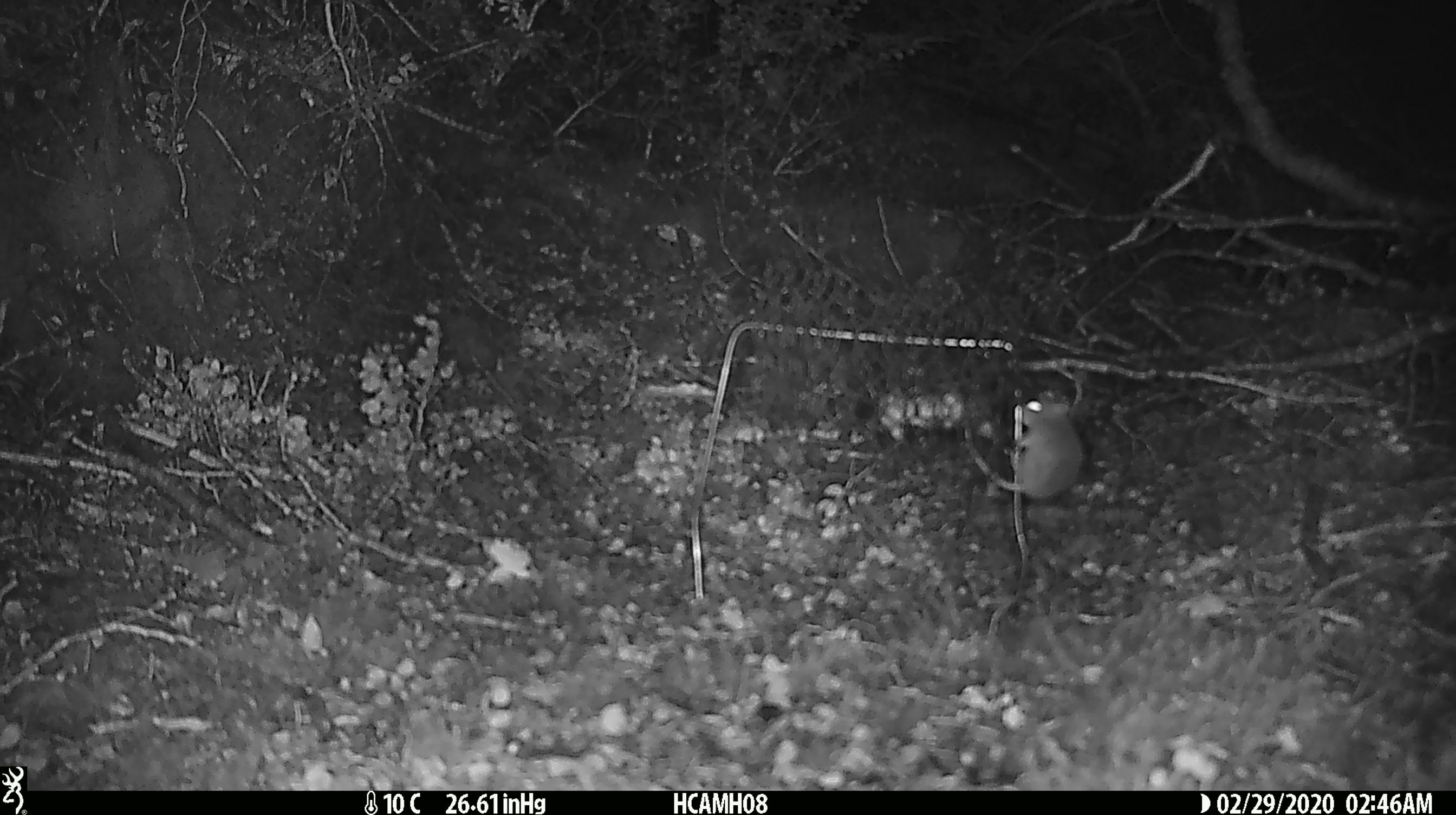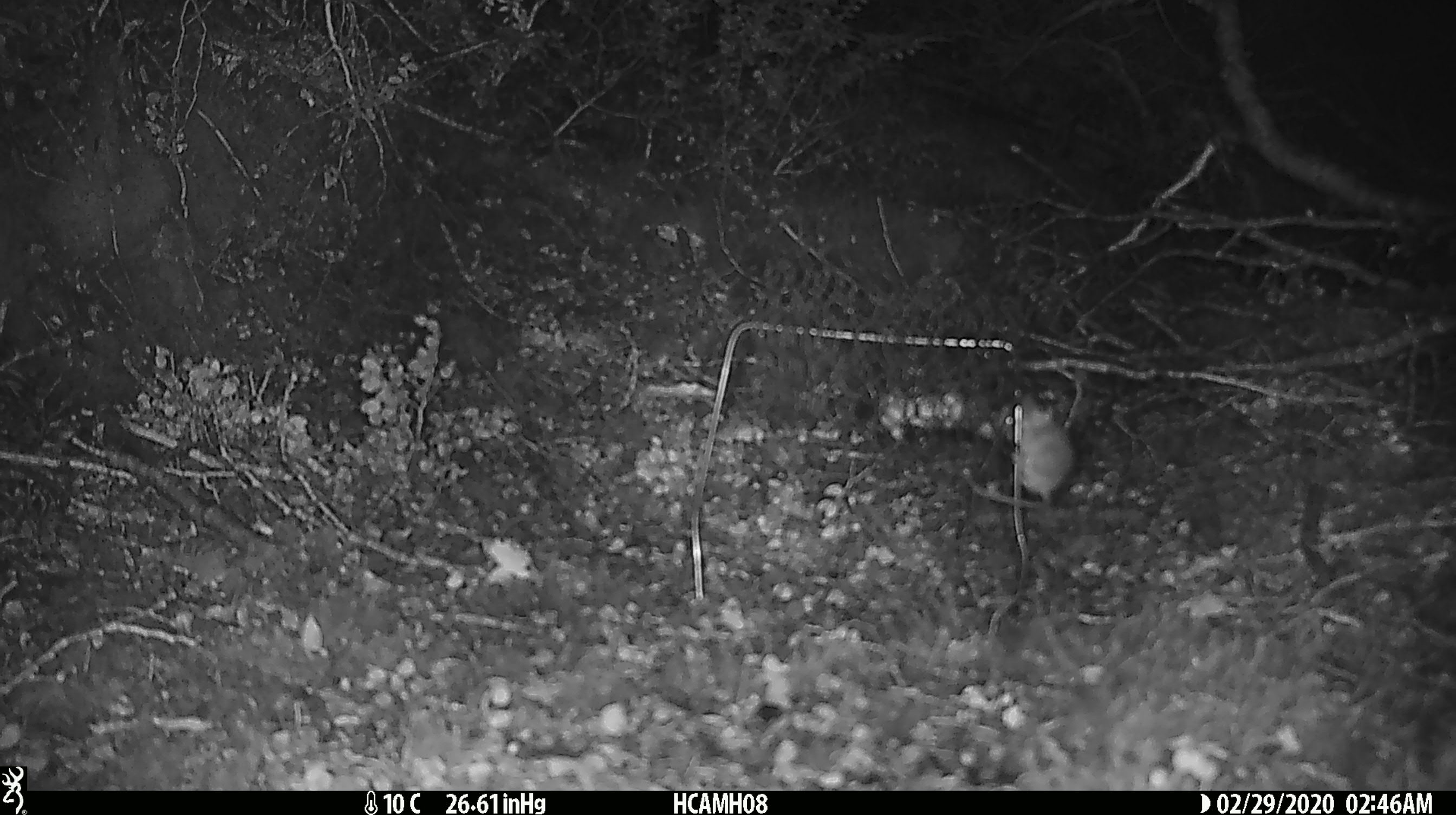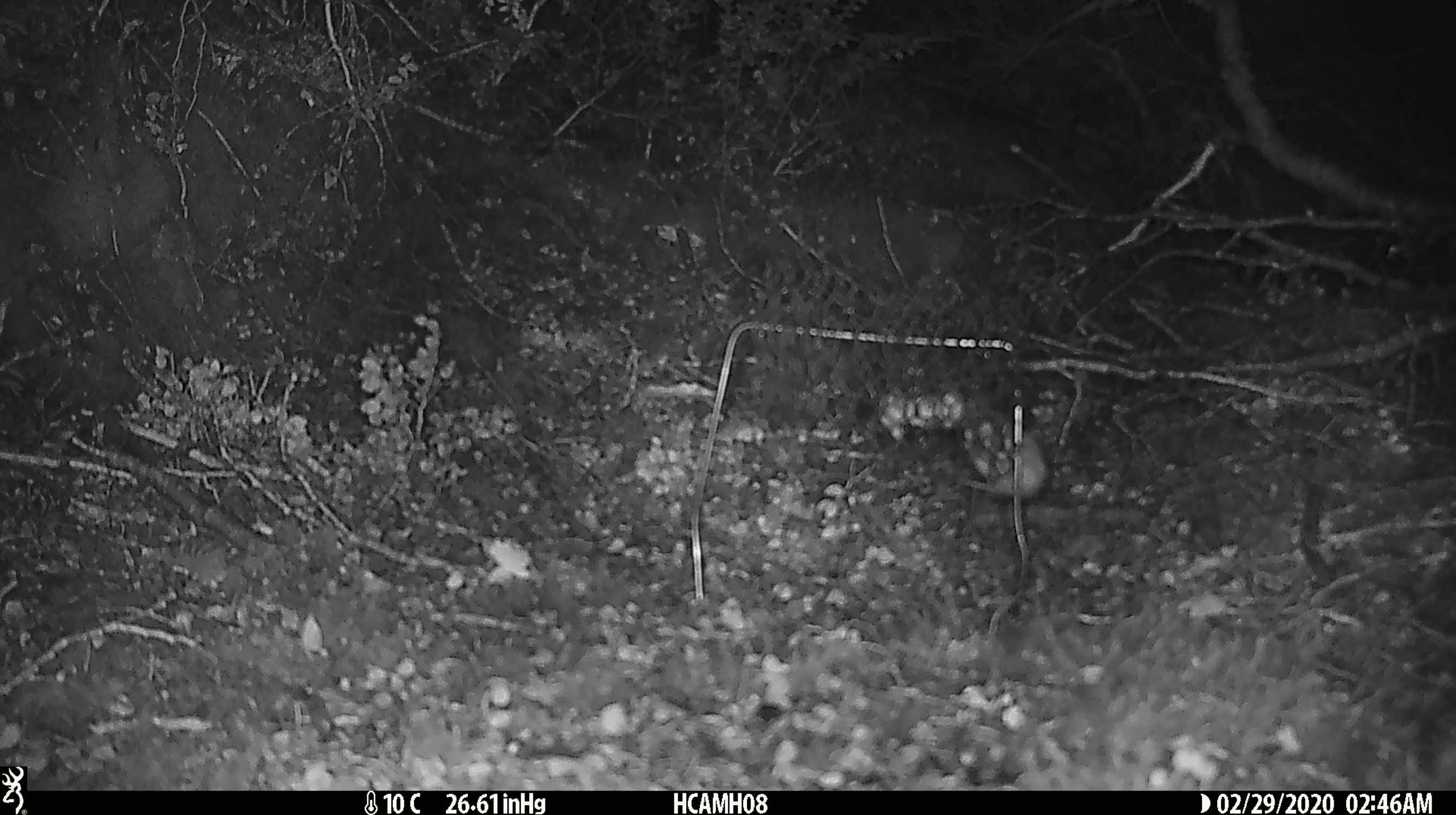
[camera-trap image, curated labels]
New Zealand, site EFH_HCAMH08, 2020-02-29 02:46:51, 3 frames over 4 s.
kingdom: Animalia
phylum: Chordata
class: Mammalia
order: Rodentia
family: Muridae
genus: Mus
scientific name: Mus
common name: mouse